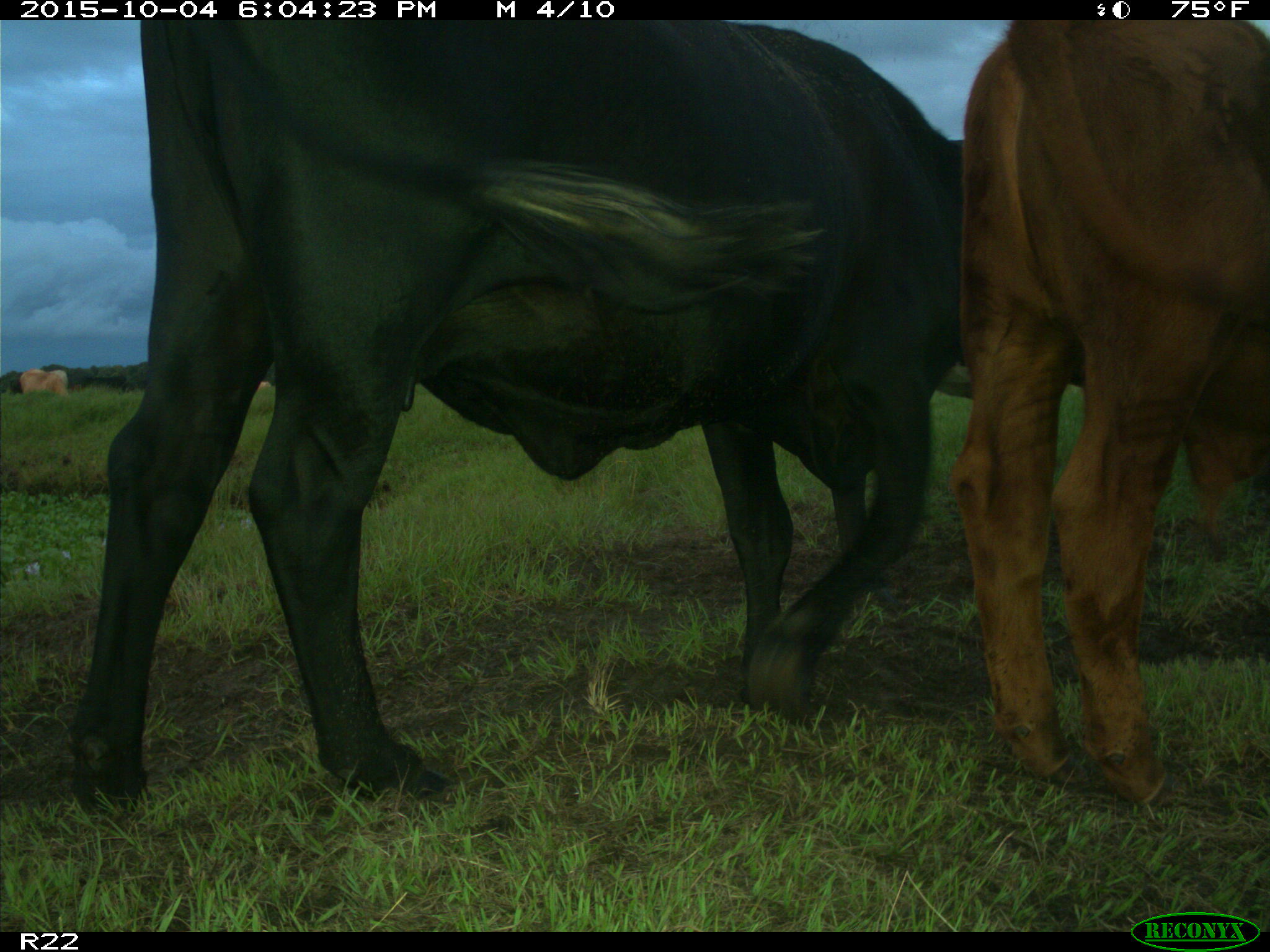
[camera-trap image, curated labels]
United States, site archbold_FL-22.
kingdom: Animalia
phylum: Chordata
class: Mammalia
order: Artiodactyla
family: Bovidae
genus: Bos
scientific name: Bos taurus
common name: domestic cow